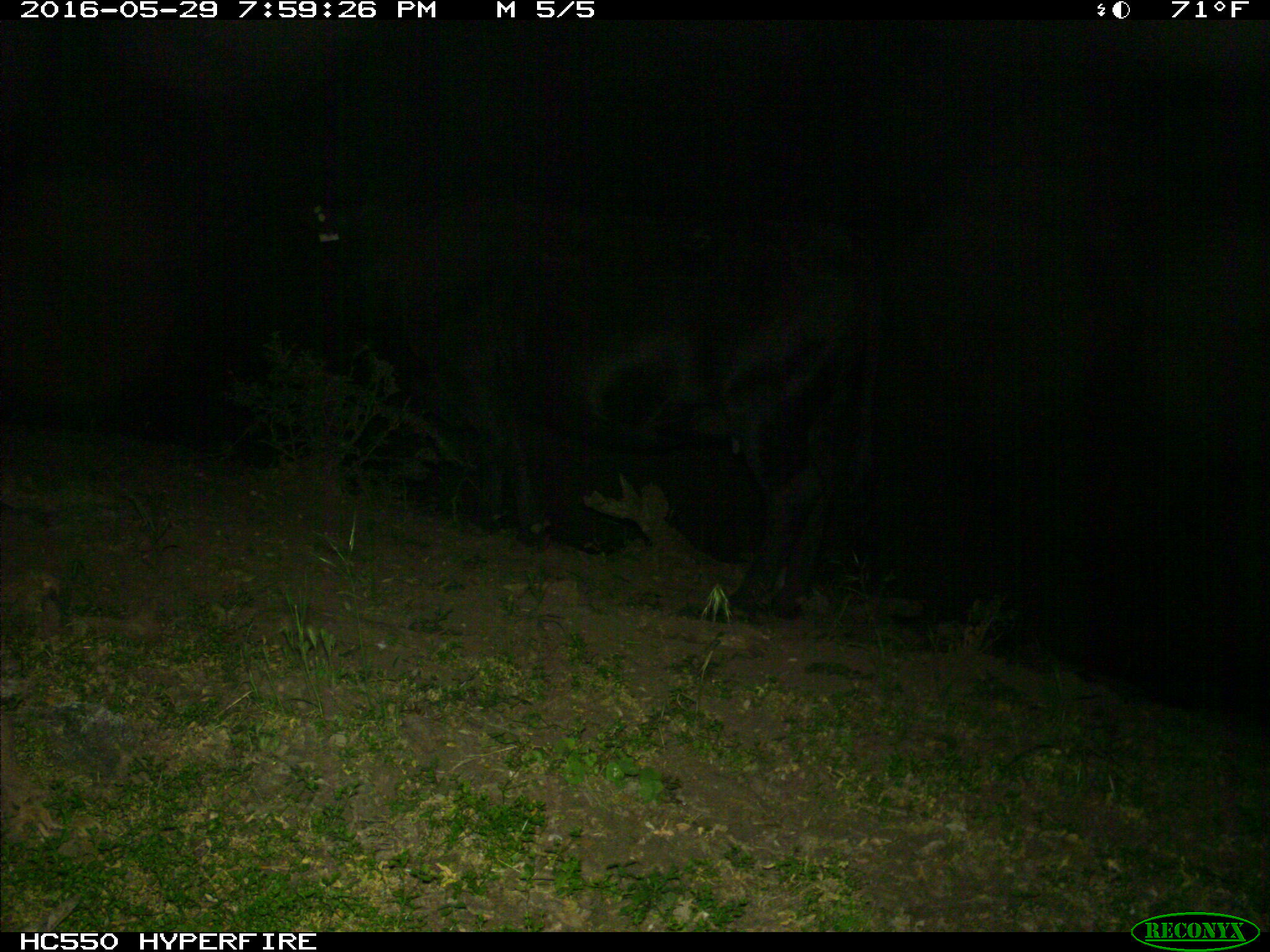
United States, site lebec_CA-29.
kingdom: Animalia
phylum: Chordata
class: Mammalia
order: Artiodactyla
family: Bovidae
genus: Bos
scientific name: Bos taurus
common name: domestic cow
Bos taurus (domestic cow).